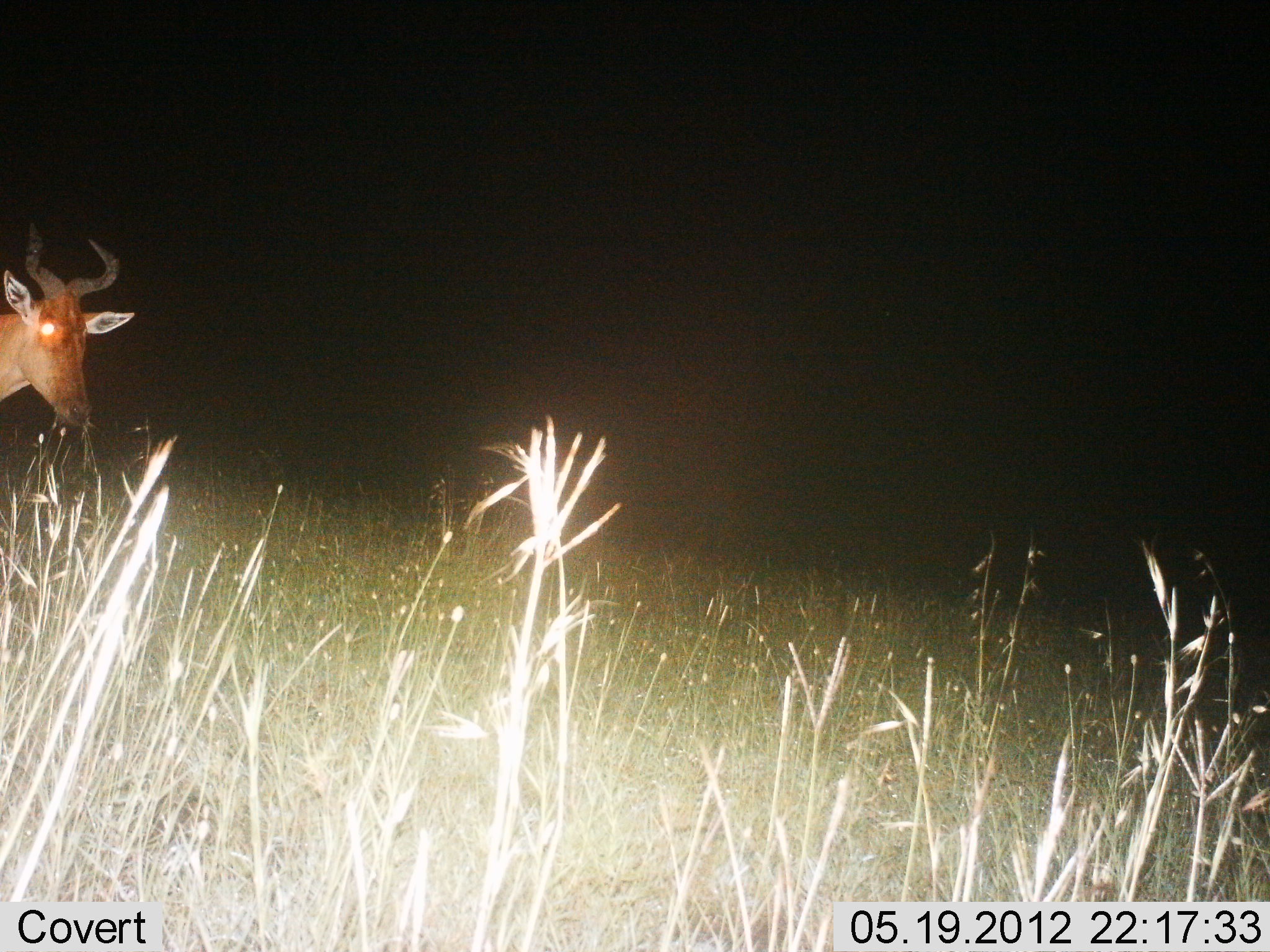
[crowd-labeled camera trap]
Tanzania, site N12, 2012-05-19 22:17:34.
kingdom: Animalia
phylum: Chordata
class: Mammalia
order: Artiodactyla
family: Bovidae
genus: Alcelaphus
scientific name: Alcelaphus buselaphus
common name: hartebeest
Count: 1.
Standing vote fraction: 90%.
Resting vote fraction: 0%.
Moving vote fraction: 10%.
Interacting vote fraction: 0%.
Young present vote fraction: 0%.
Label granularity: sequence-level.